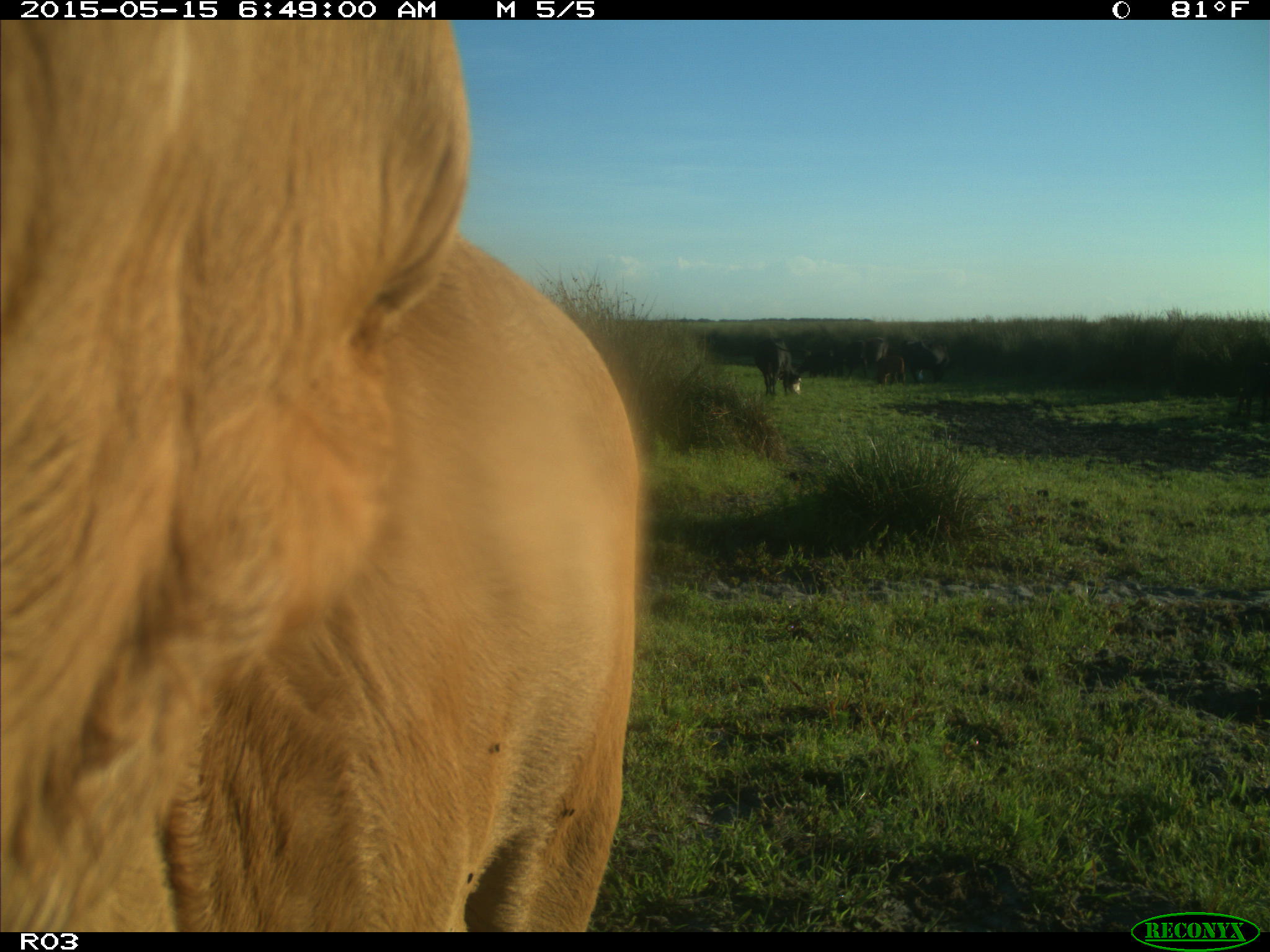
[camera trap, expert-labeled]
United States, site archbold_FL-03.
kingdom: Animalia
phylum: Chordata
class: Mammalia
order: Artiodactyla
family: Bovidae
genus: Bos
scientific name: Bos taurus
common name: domestic cow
Bos taurus (domestic cow).